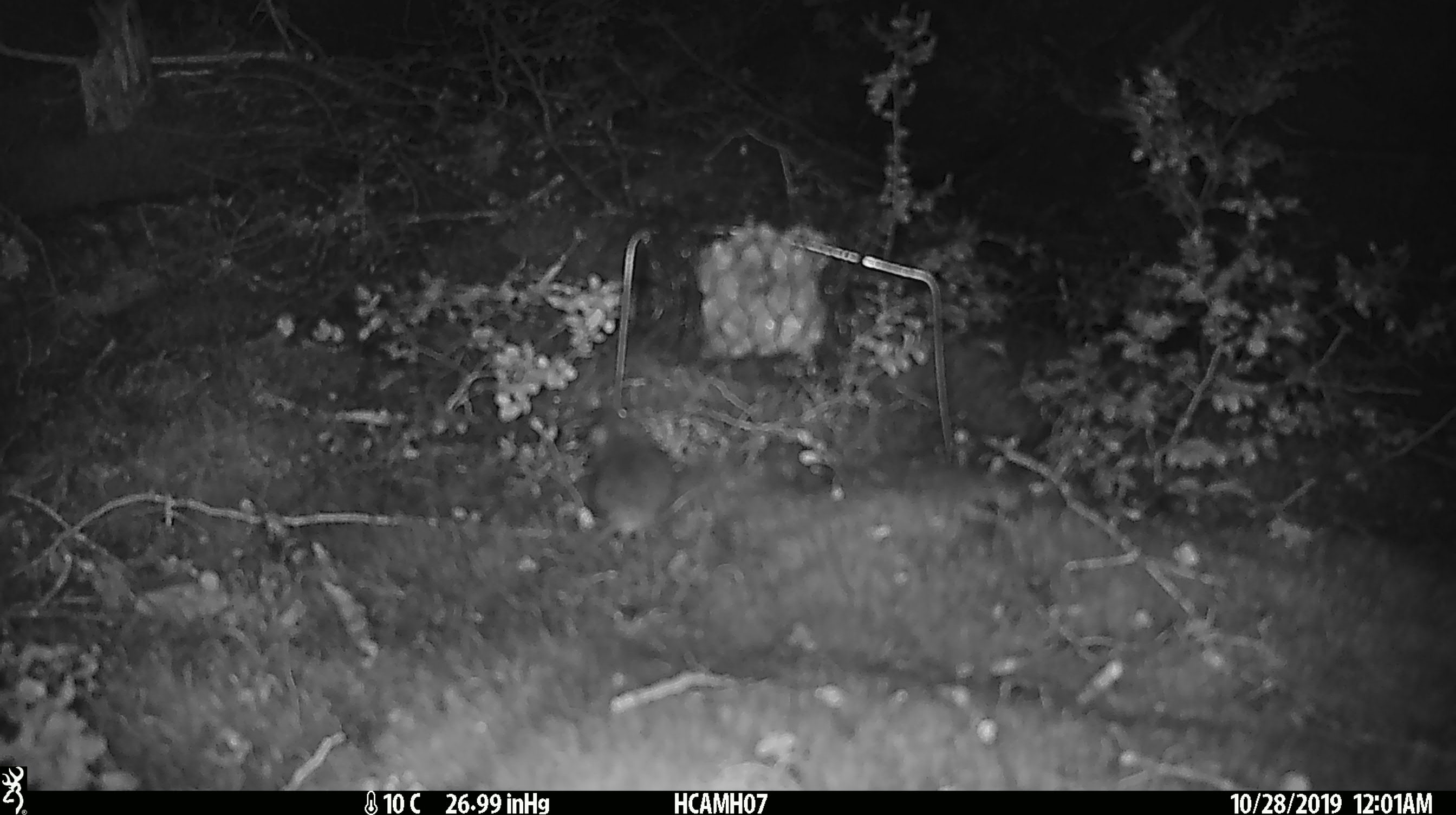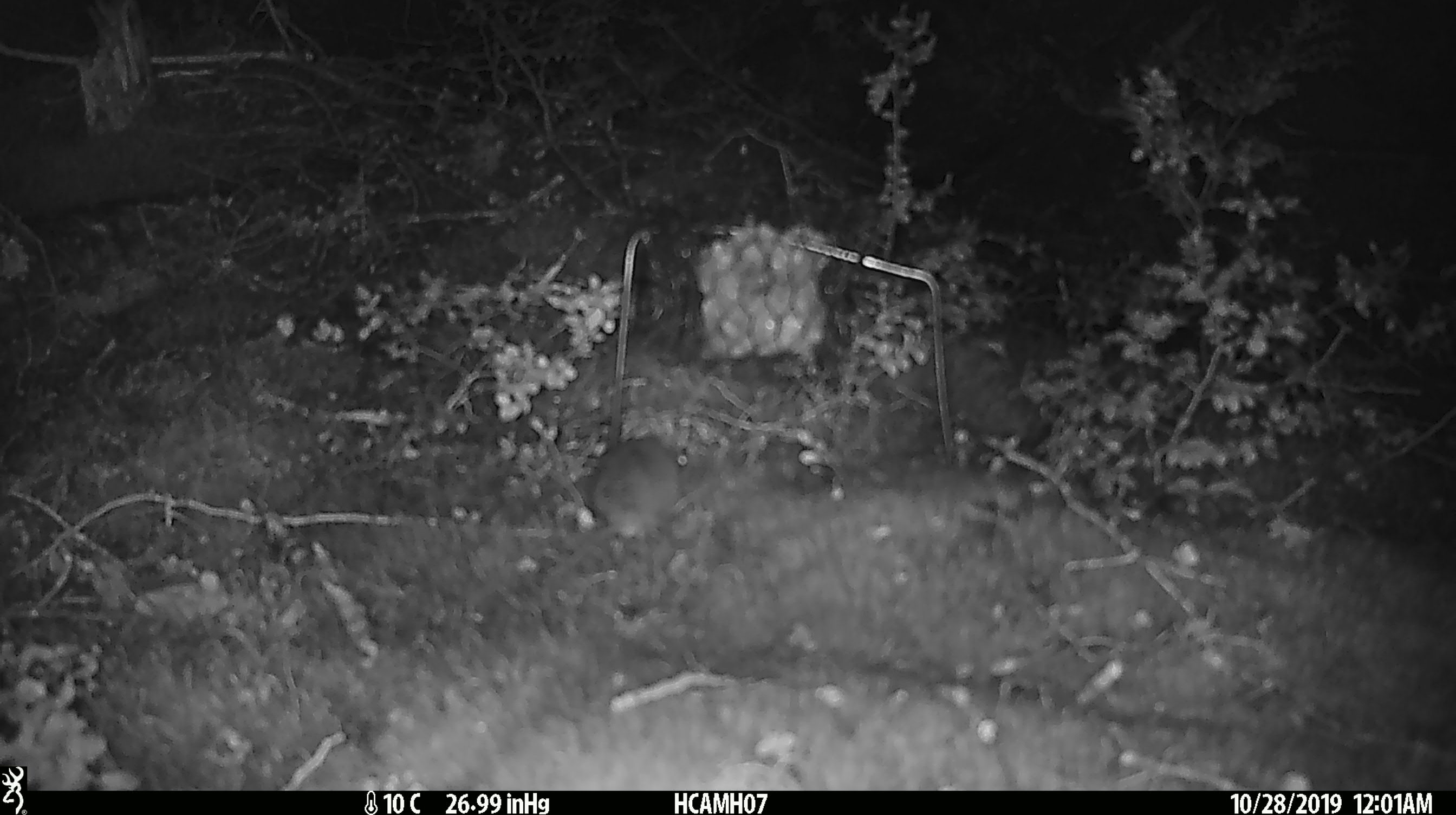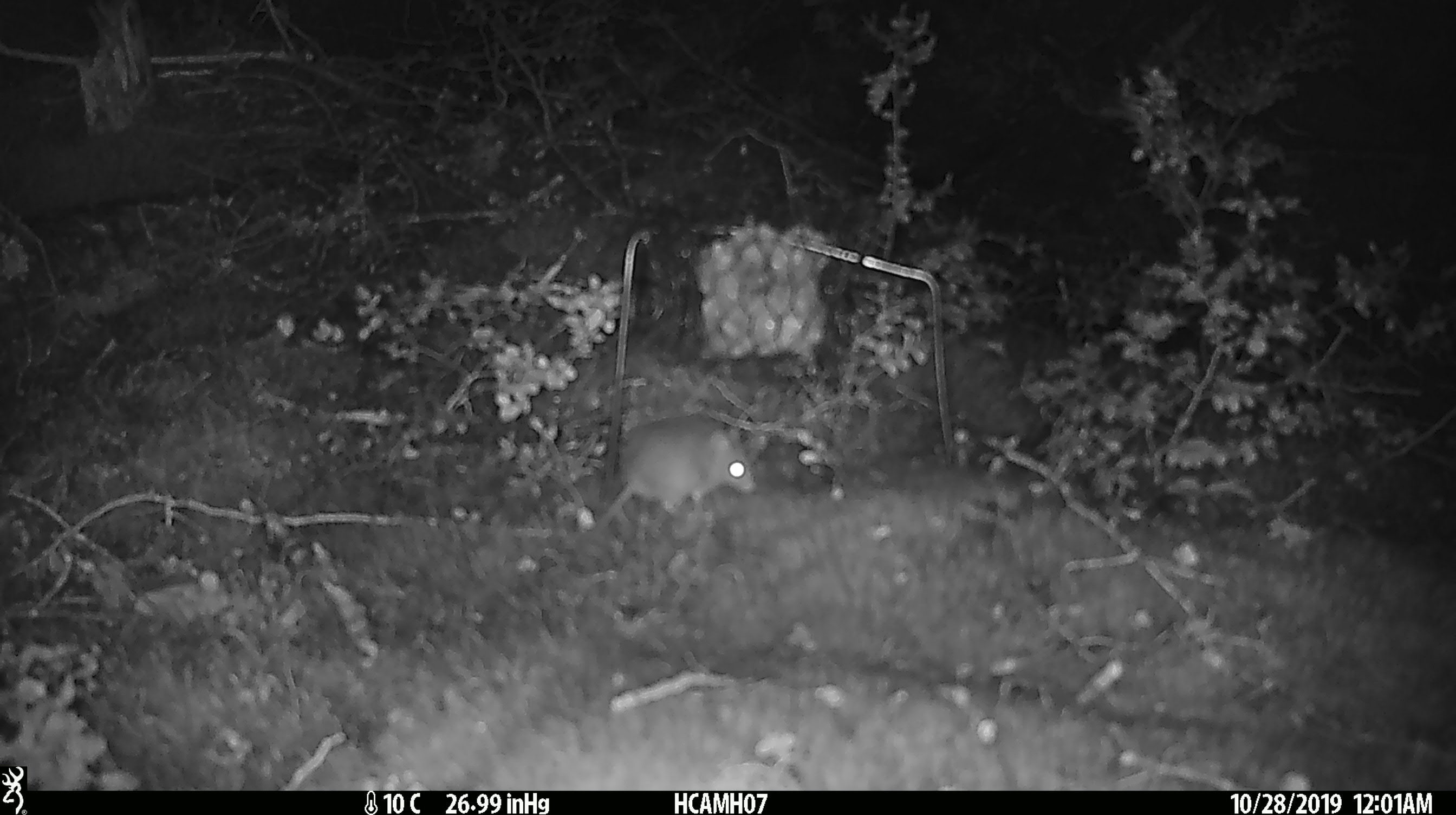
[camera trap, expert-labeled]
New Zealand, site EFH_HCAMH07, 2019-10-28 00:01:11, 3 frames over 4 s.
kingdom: Animalia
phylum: Chordata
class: Mammalia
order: Rodentia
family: Muridae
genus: Mus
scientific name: Mus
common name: mouse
Mouse (Mus).